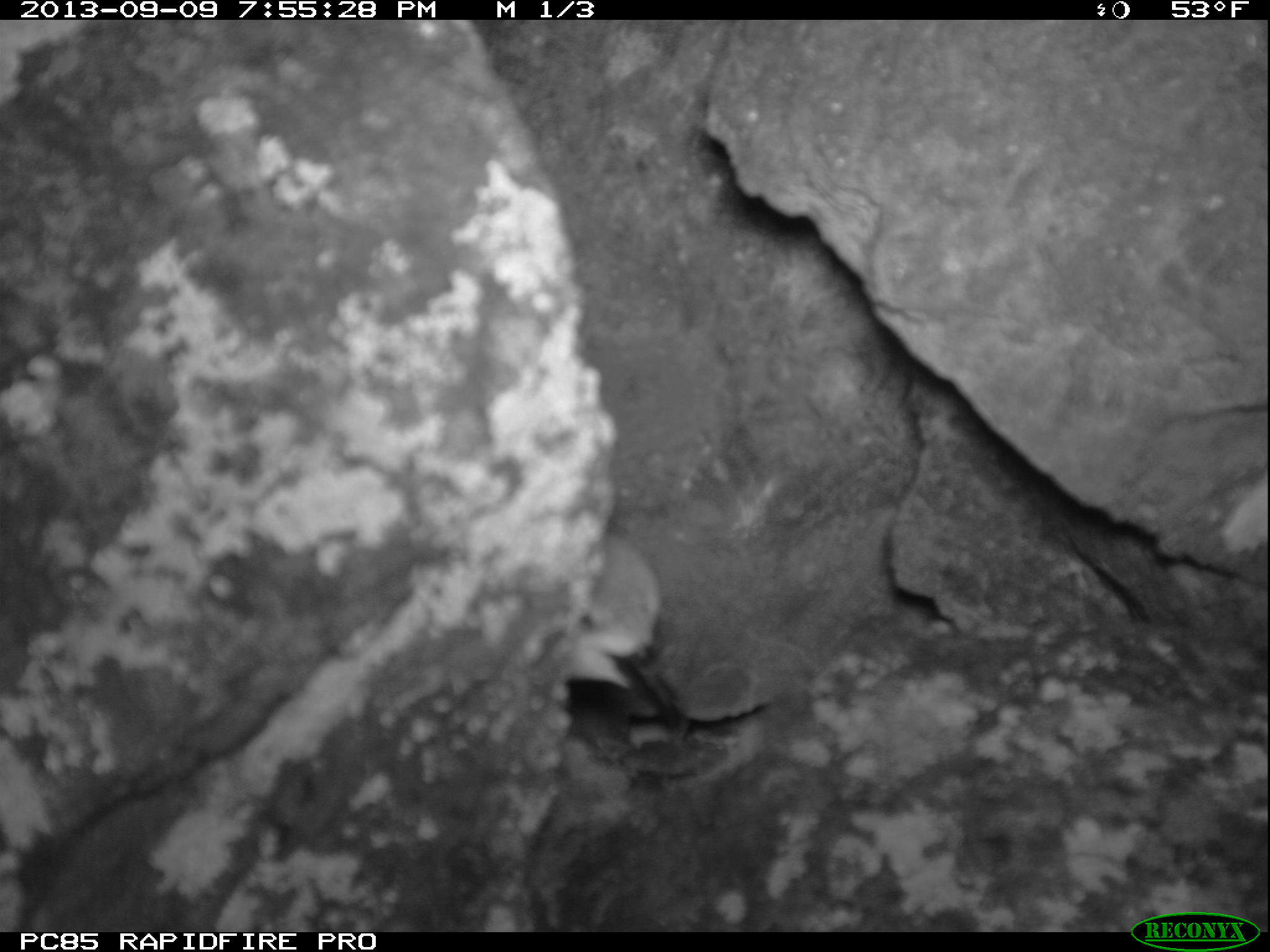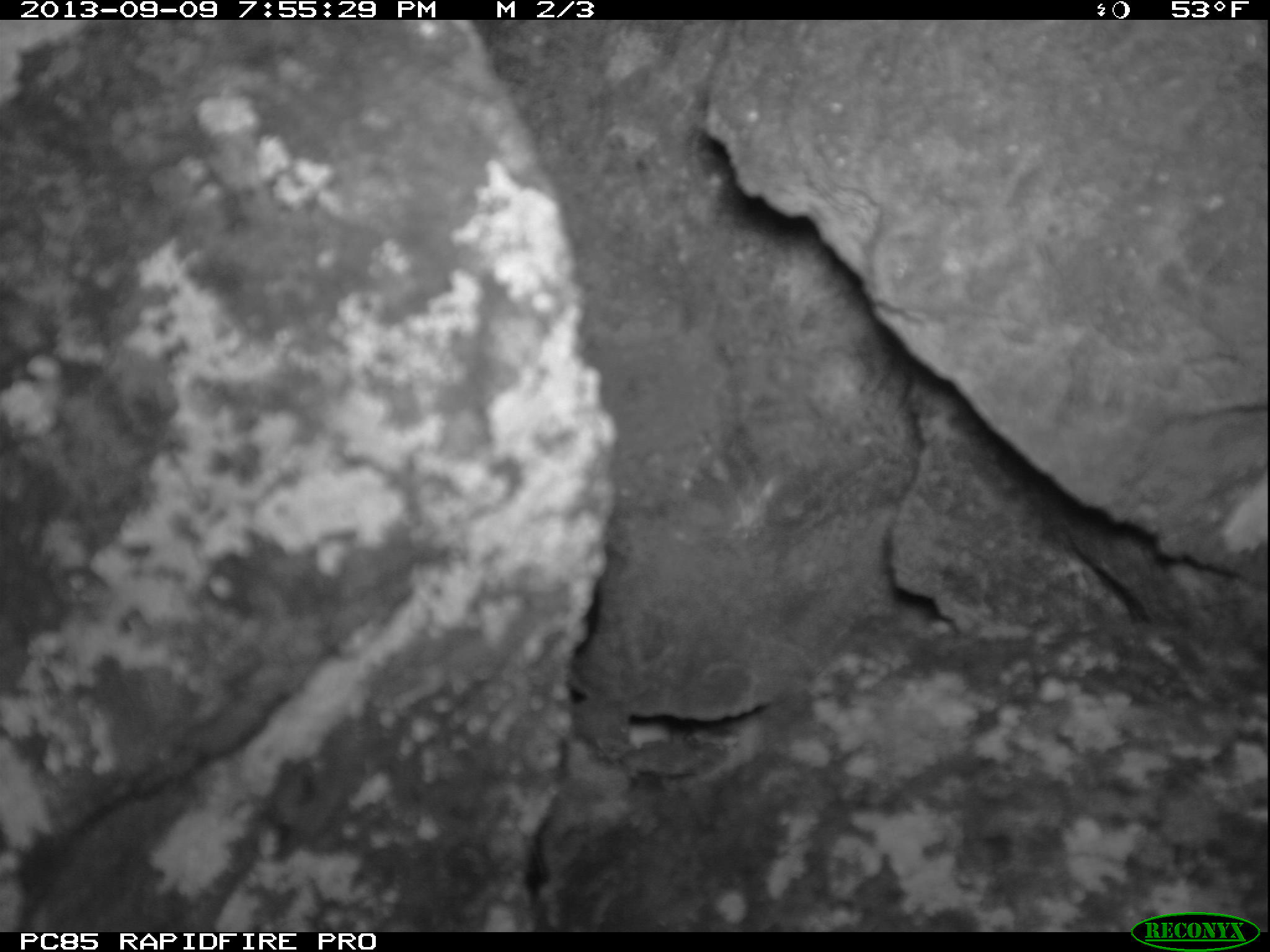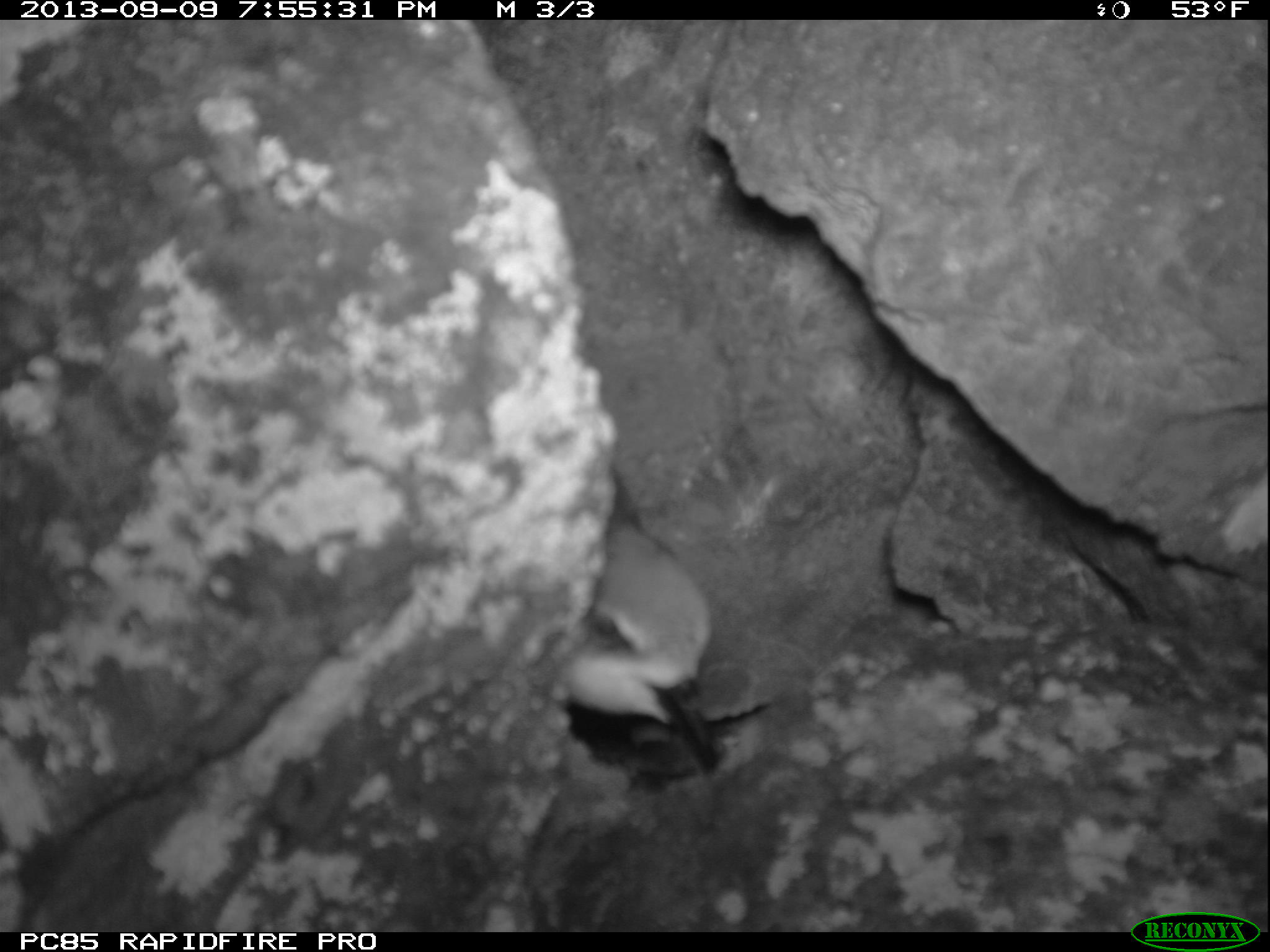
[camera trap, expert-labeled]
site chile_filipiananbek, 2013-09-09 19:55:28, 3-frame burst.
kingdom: Animalia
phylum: Chordata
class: Aves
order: Procellariiformes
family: Procellariidae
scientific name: Procellariidae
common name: petrel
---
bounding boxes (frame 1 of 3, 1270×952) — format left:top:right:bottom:
petrel: 557:531:692:738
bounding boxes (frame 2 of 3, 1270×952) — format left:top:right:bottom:
unknown: 515:826:555:912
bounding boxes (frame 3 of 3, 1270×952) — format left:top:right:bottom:
petrel: 556:460:726:785